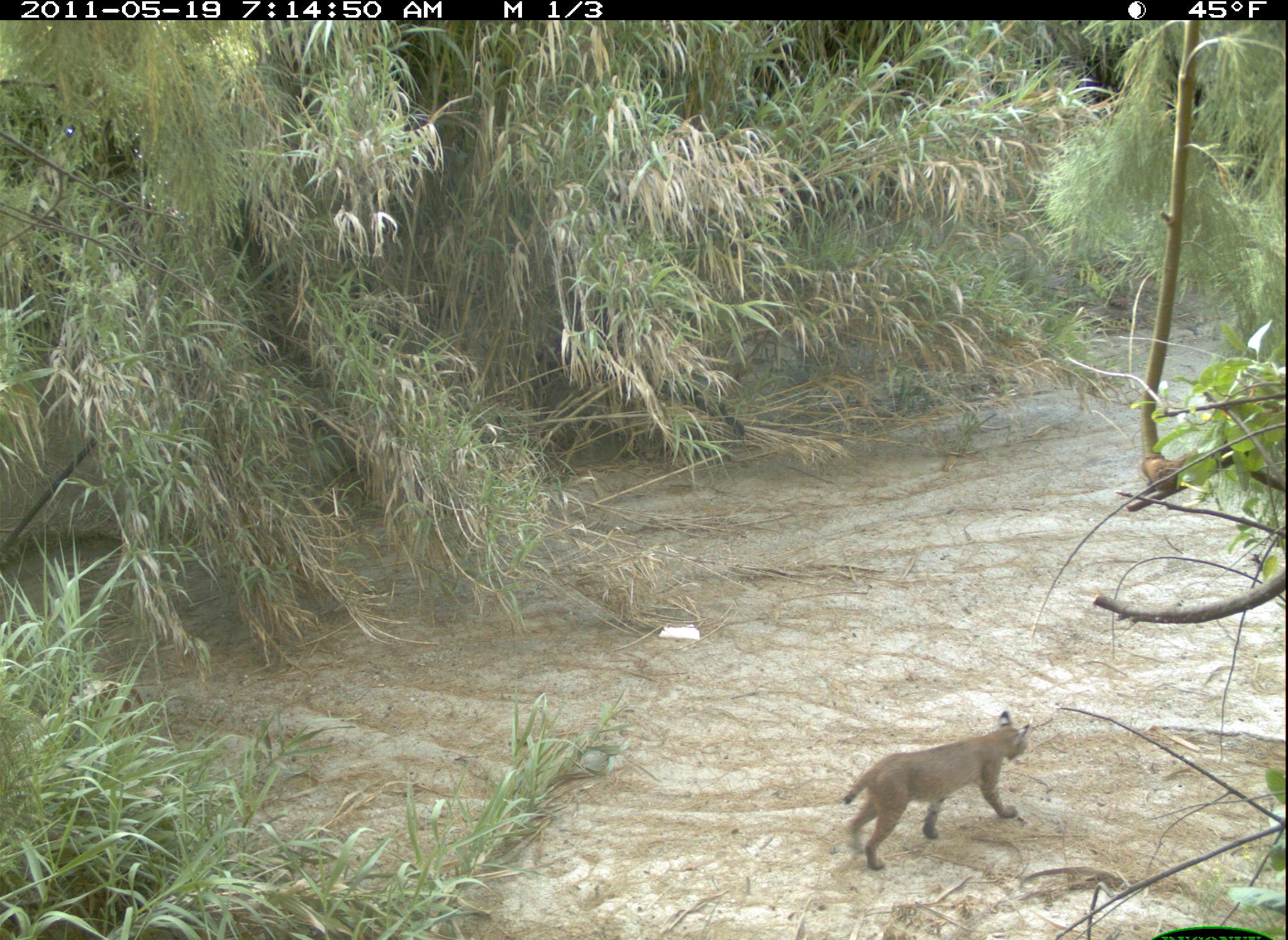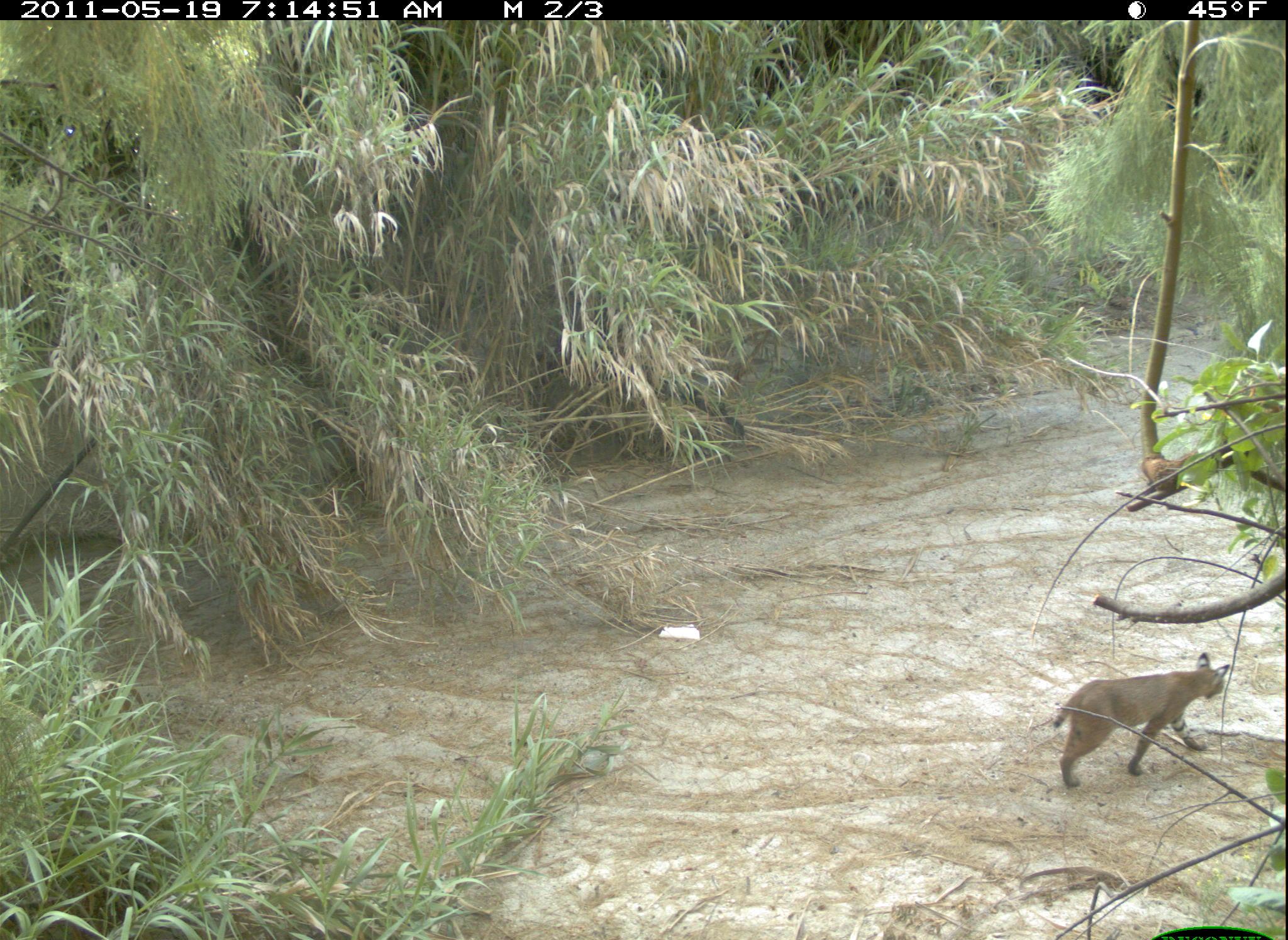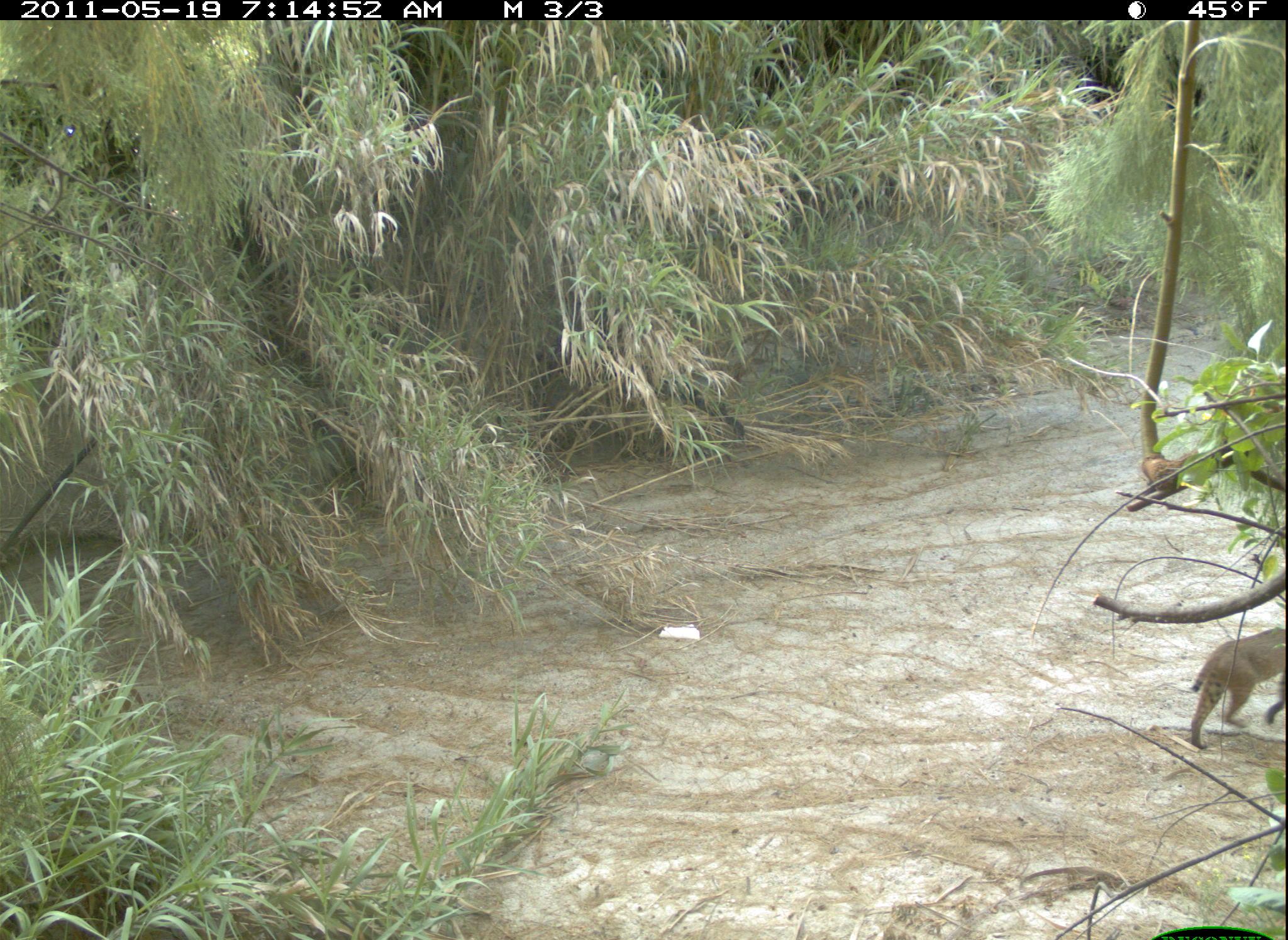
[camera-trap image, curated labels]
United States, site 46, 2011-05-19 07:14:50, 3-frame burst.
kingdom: Animalia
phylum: Chordata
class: Mammalia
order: Carnivora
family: Felidae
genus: Lynx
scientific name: Lynx rufus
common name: bobcat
Bobcat (Lynx rufus).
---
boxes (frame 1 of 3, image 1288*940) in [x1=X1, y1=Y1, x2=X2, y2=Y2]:
bobcat: [x1=842, y1=707, x2=1034, y2=875]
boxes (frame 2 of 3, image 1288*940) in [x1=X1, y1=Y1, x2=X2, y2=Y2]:
bobcat: [x1=1050, y1=649, x2=1228, y2=794]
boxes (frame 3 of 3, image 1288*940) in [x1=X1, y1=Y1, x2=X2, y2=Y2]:
bobcat: [x1=1180, y1=620, x2=1285, y2=760]